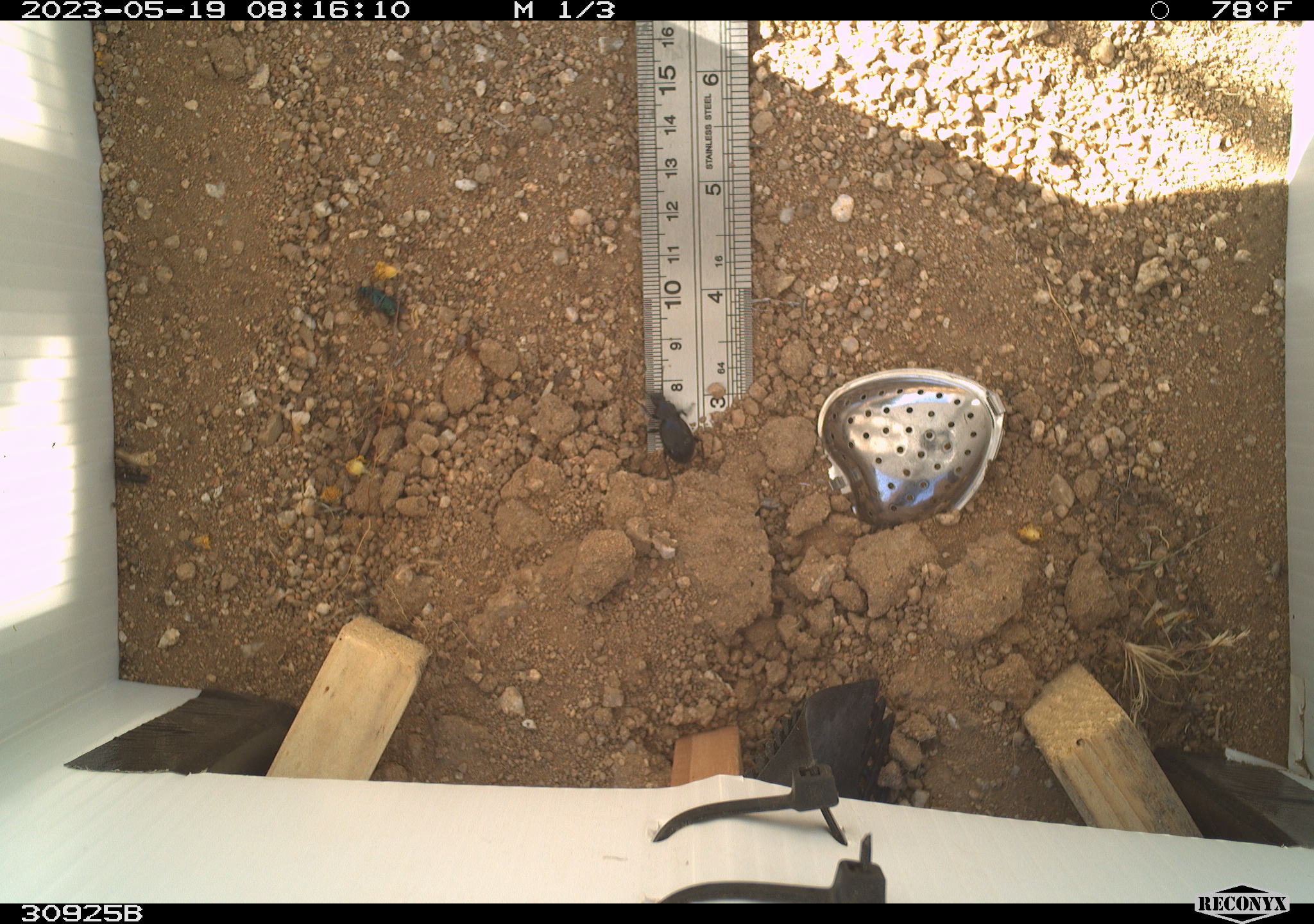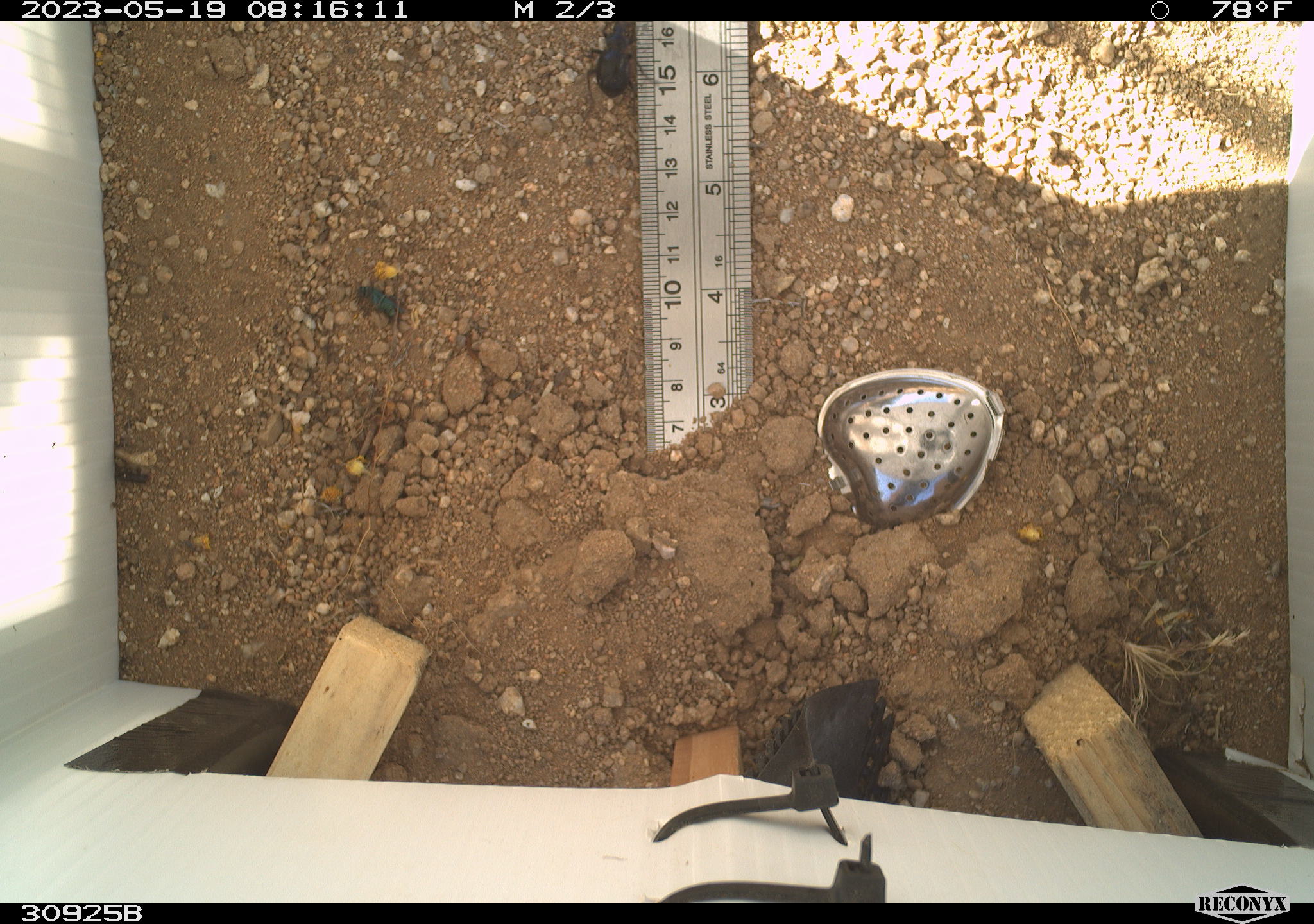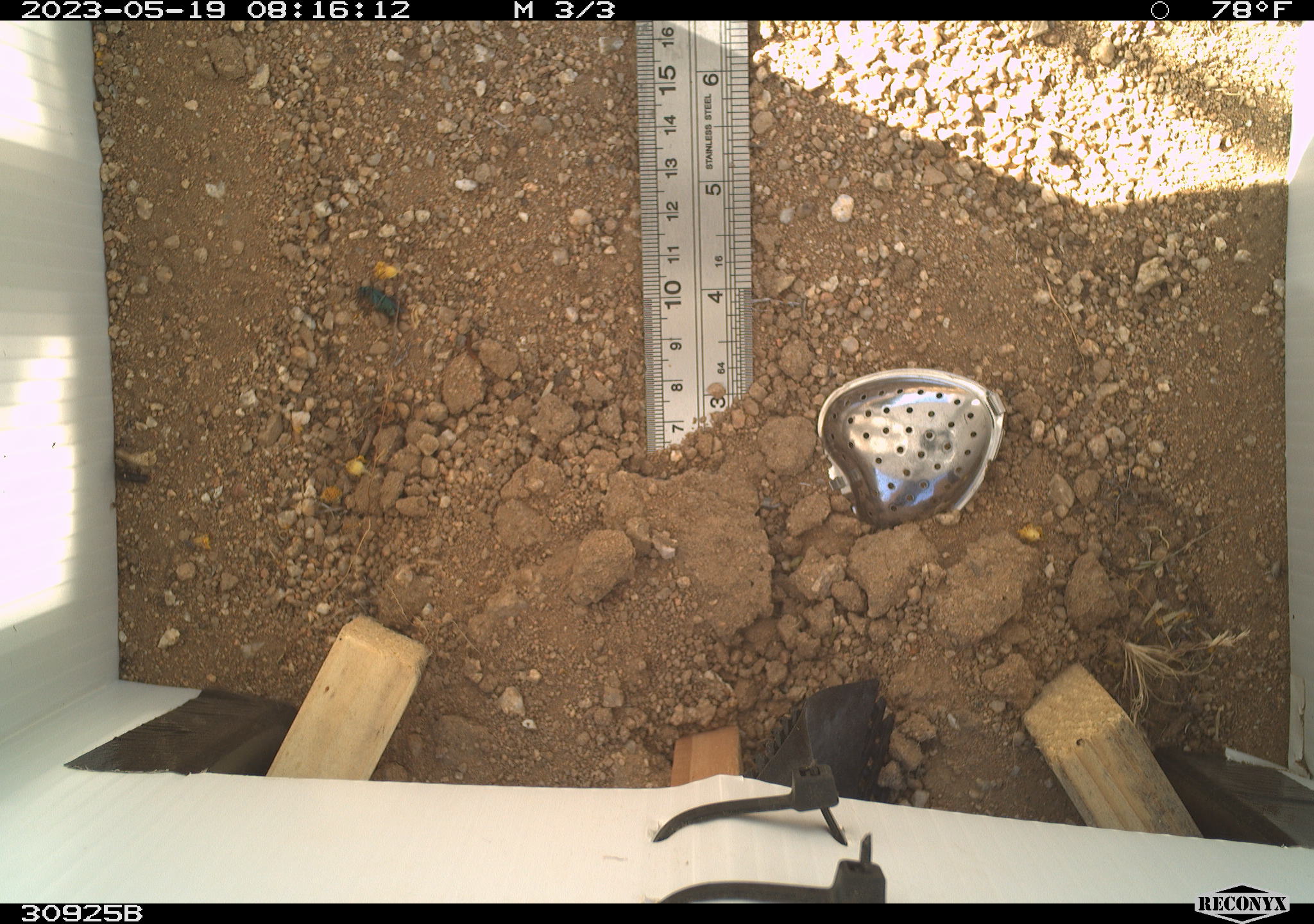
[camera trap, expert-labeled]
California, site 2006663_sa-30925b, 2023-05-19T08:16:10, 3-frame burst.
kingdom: Animalia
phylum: Arthropoda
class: Insecta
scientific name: Insecta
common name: insect